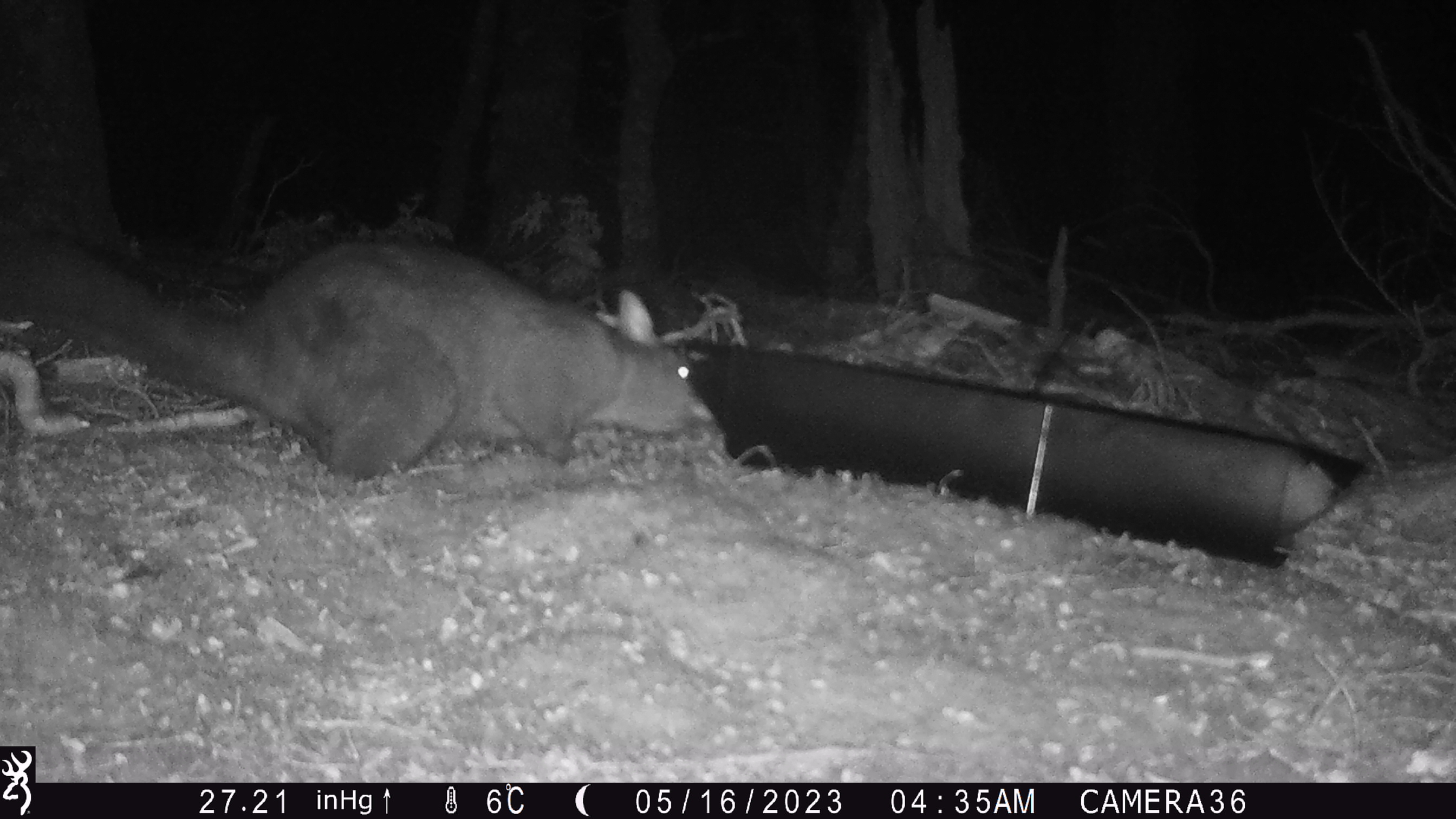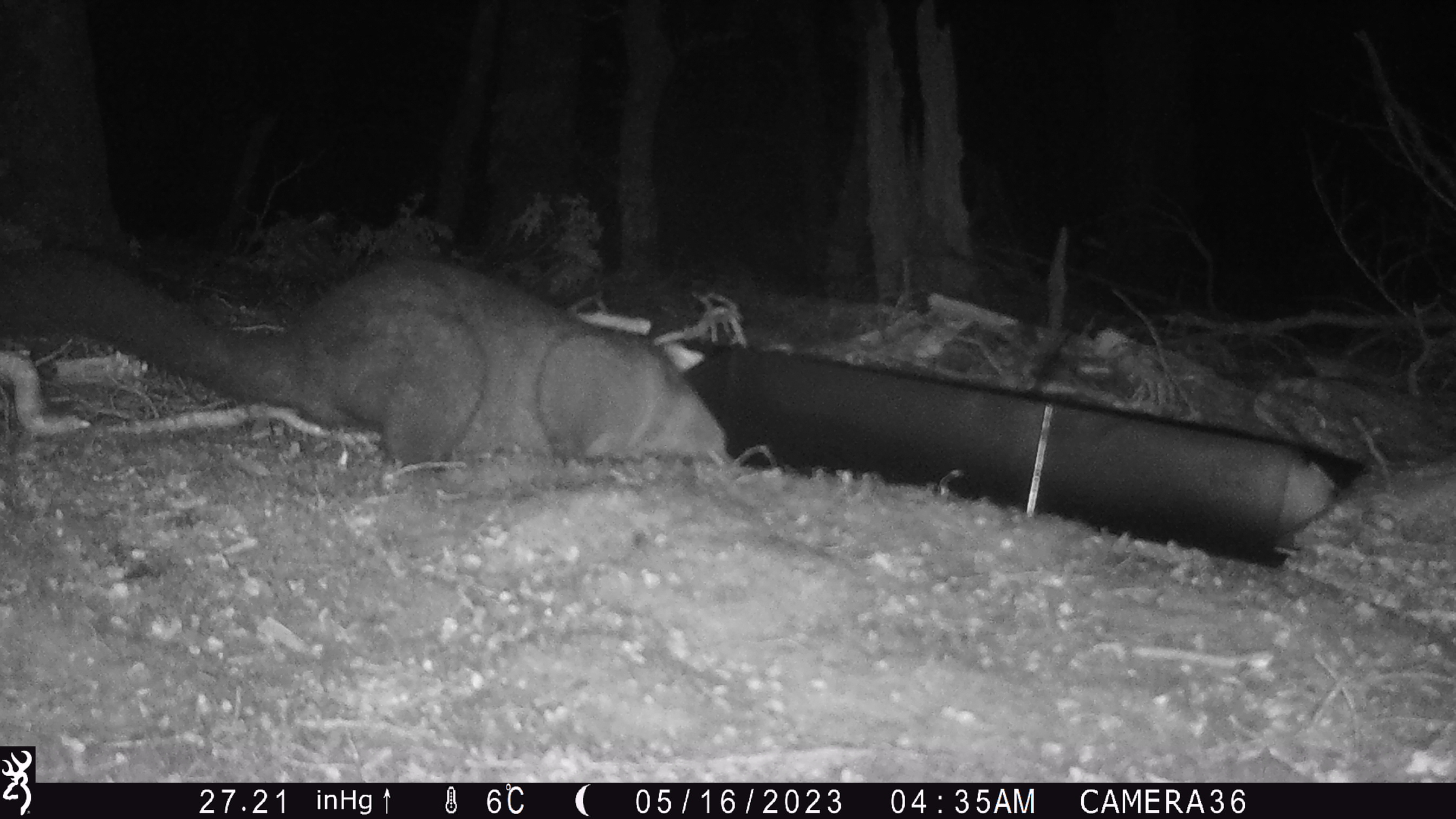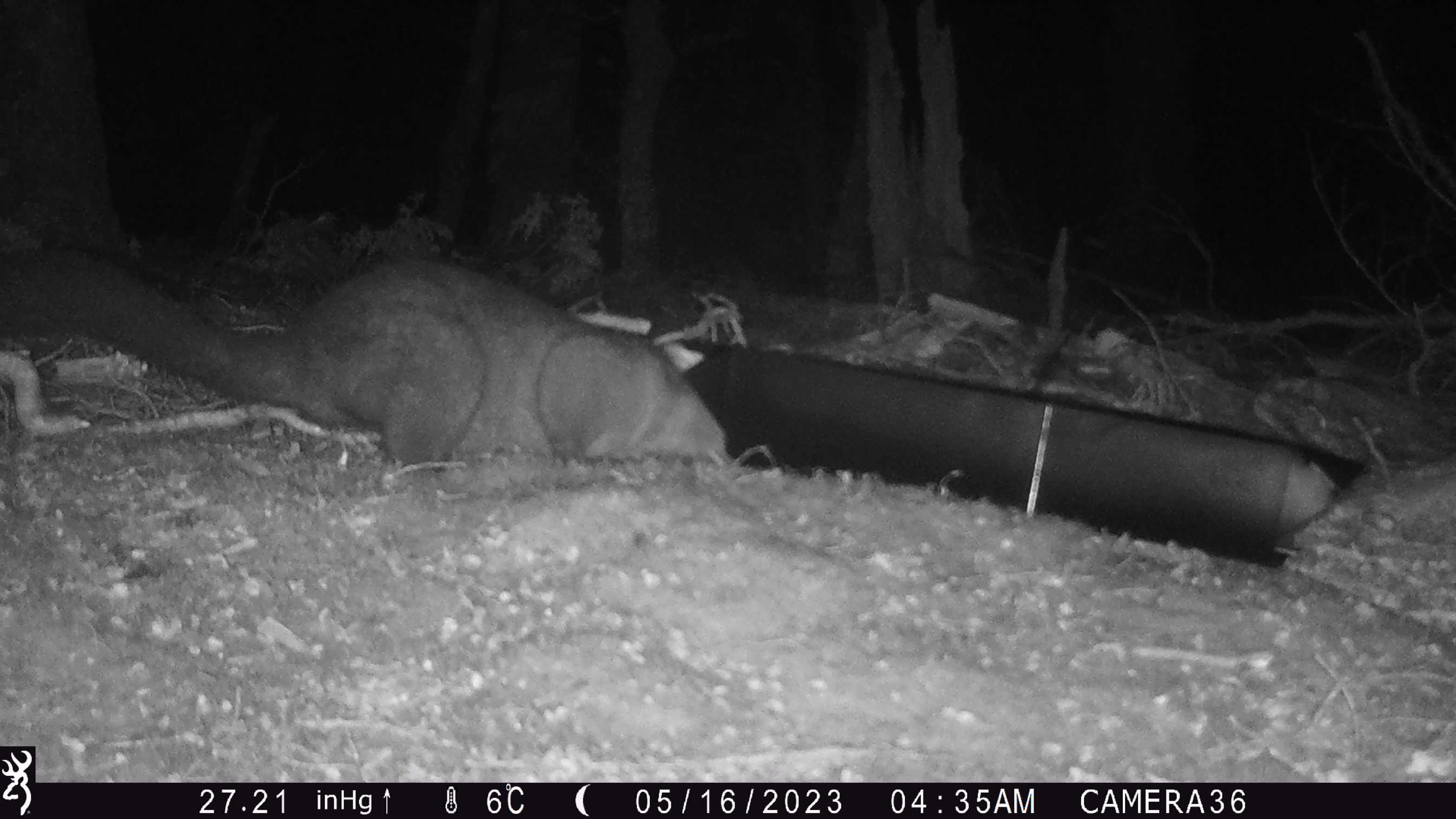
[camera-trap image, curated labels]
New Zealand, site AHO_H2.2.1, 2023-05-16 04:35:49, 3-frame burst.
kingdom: Animalia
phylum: Chordata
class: Mammalia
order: Carnivora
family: Mustelidae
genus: Mustela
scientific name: Mustela erminea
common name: stoat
Stoat (Mustela erminea).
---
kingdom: Animalia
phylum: Chordata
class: Mammalia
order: Diprotodontia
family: Phalangeridae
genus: Trichosurus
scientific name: Trichosurus vulpecula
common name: common brushtail possum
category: possum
Possum (common brushtail possum) (Trichosurus vulpecula).